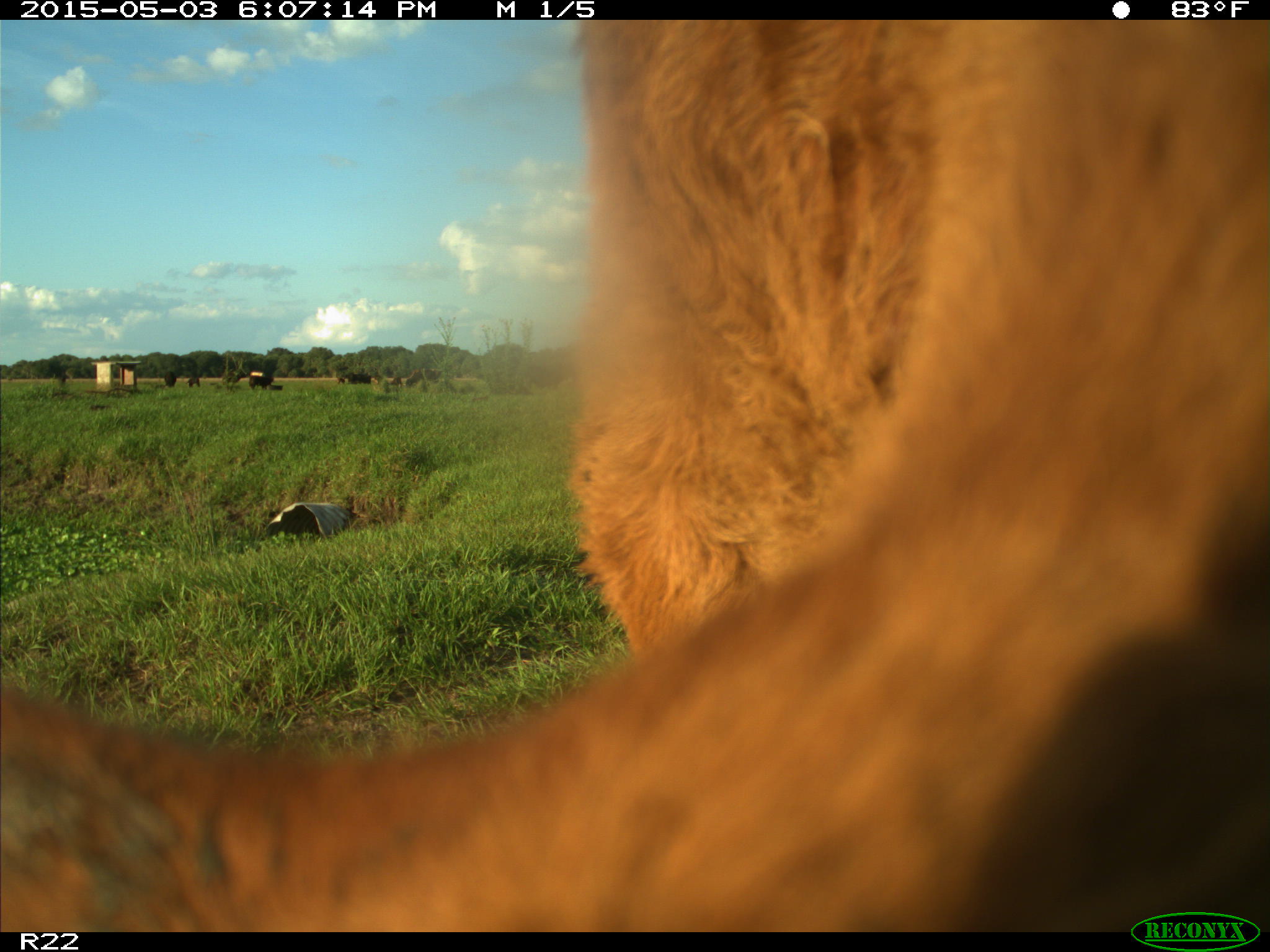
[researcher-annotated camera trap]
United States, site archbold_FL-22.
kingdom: Animalia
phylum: Chordata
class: Mammalia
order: Artiodactyla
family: Bovidae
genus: Bos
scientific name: Bos taurus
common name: domestic cow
Bos taurus (domestic cow).